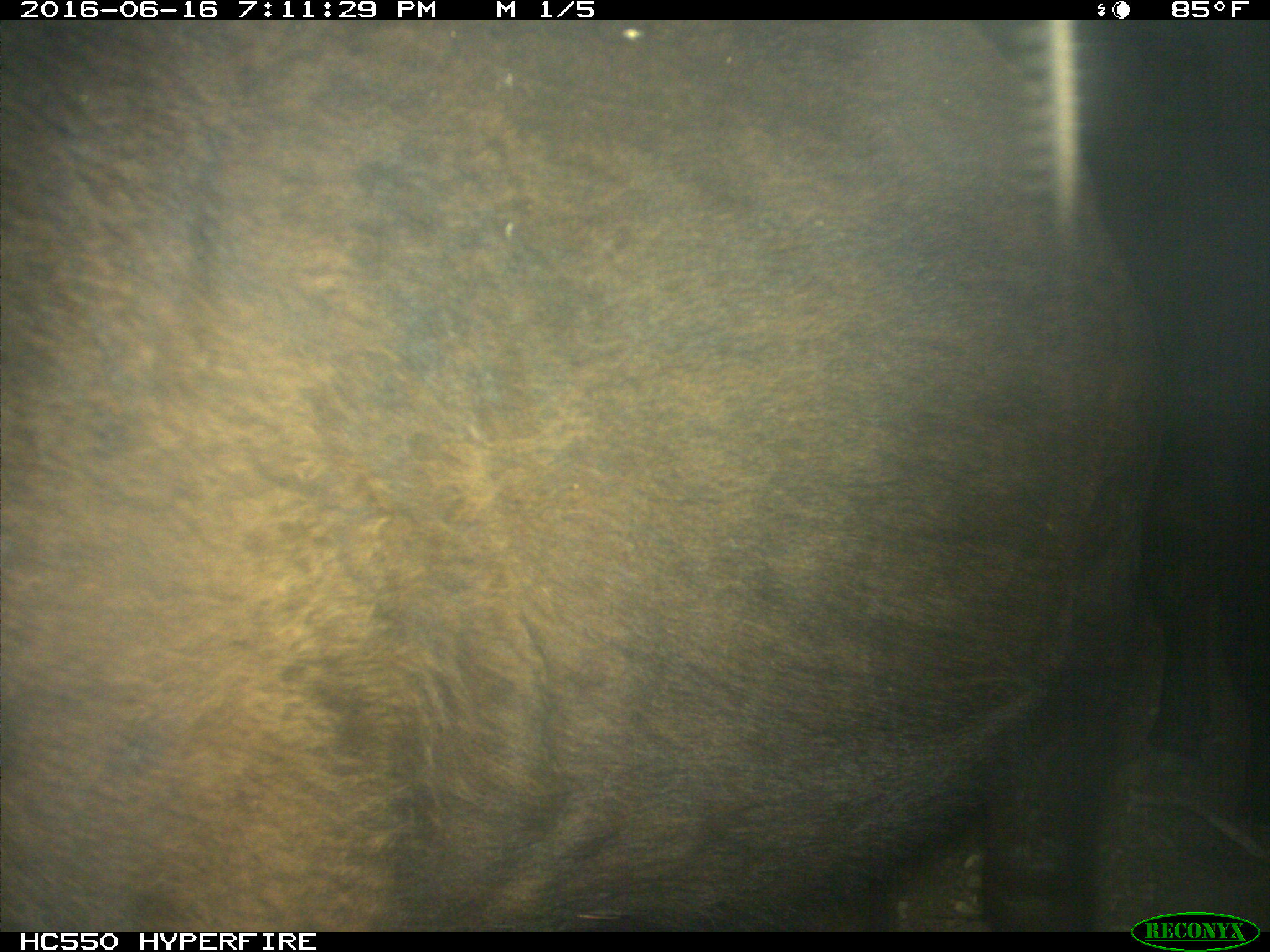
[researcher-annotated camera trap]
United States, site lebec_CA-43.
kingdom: Animalia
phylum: Chordata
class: Mammalia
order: Artiodactyla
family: Bovidae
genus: Bos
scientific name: Bos taurus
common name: domestic cow